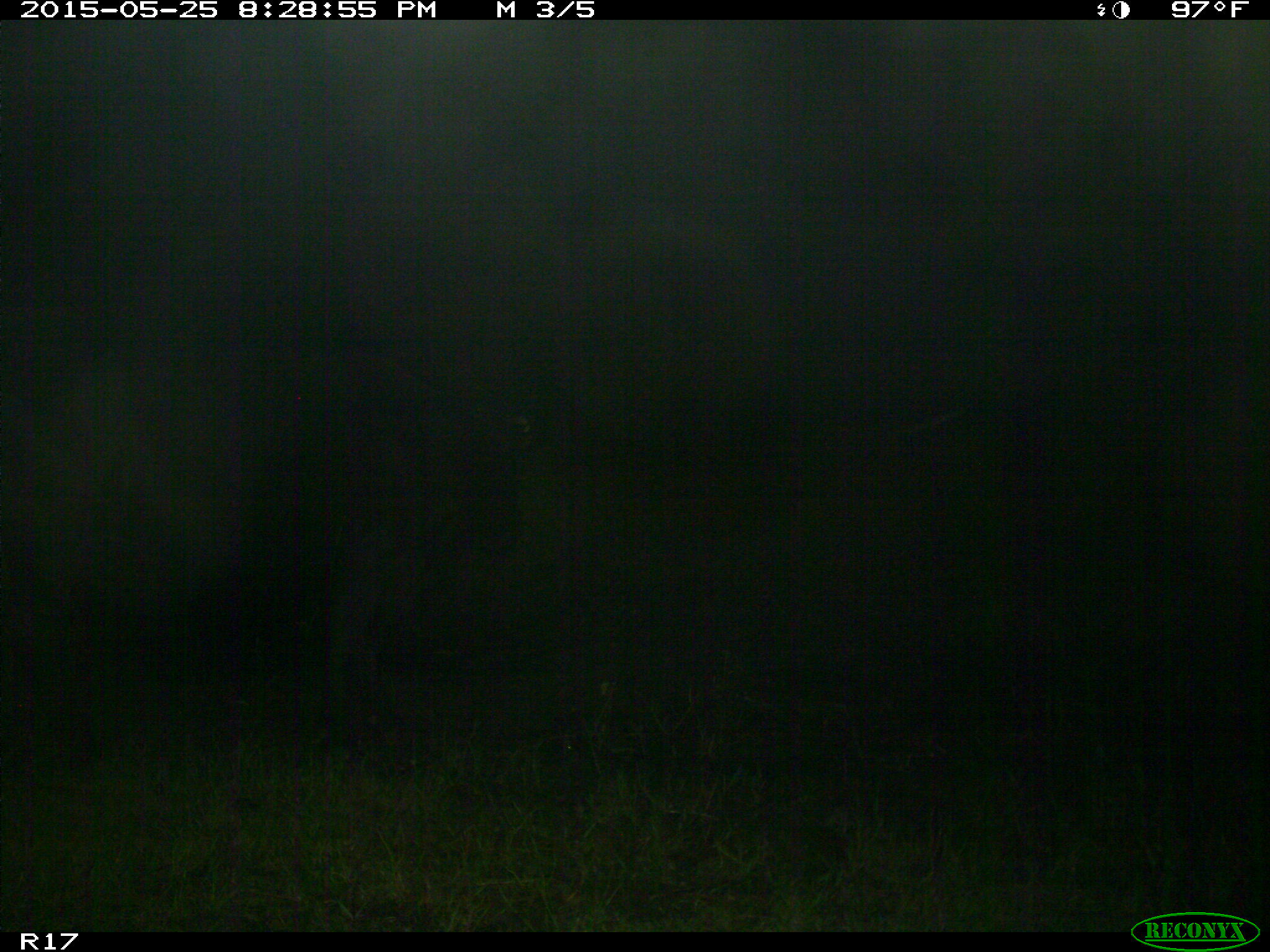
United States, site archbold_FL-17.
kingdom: Animalia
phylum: Chordata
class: Mammalia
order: Artiodactyla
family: Bovidae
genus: Bos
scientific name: Bos taurus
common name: domestic cow